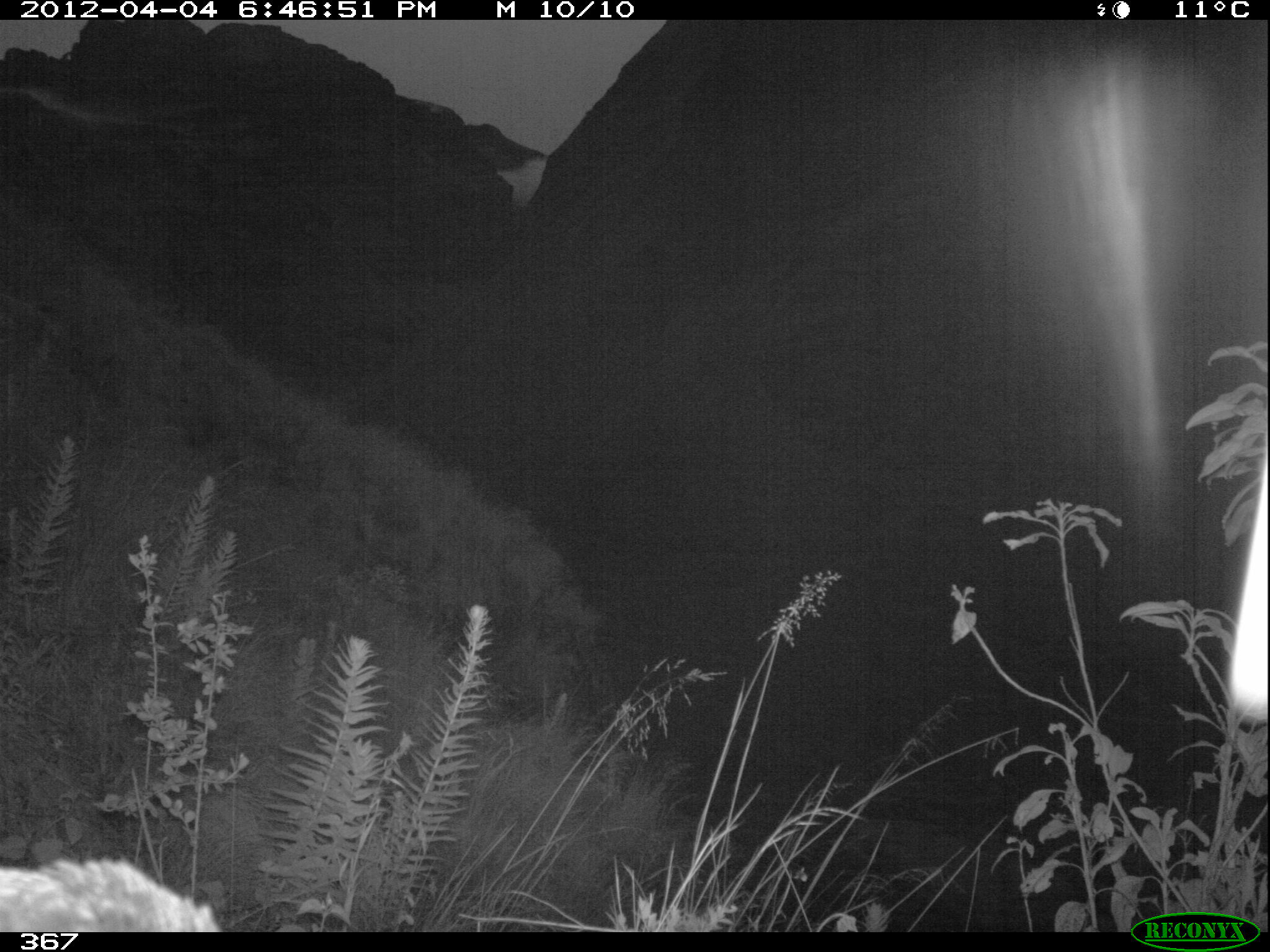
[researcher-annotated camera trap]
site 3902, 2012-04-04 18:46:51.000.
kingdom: Animalia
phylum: Chordata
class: Aves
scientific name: Aves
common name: bird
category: unknown bird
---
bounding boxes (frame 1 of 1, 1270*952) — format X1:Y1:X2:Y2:
unknown bird: 1:851:223:928